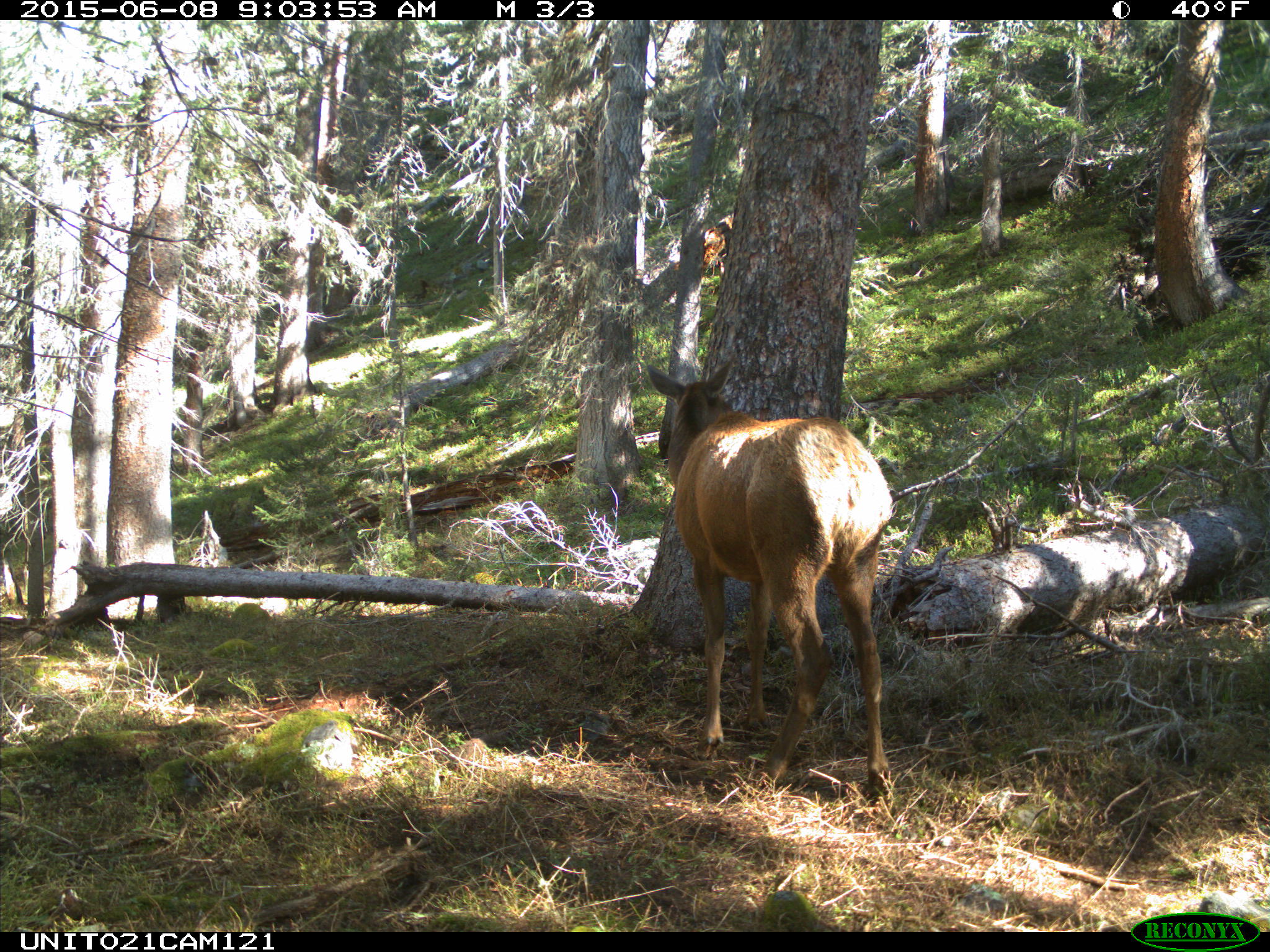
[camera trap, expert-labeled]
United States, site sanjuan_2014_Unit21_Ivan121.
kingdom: Animalia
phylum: Chordata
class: Mammalia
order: Artiodactyla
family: Cervidae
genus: Cervus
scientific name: Cervus elaphus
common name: red deer